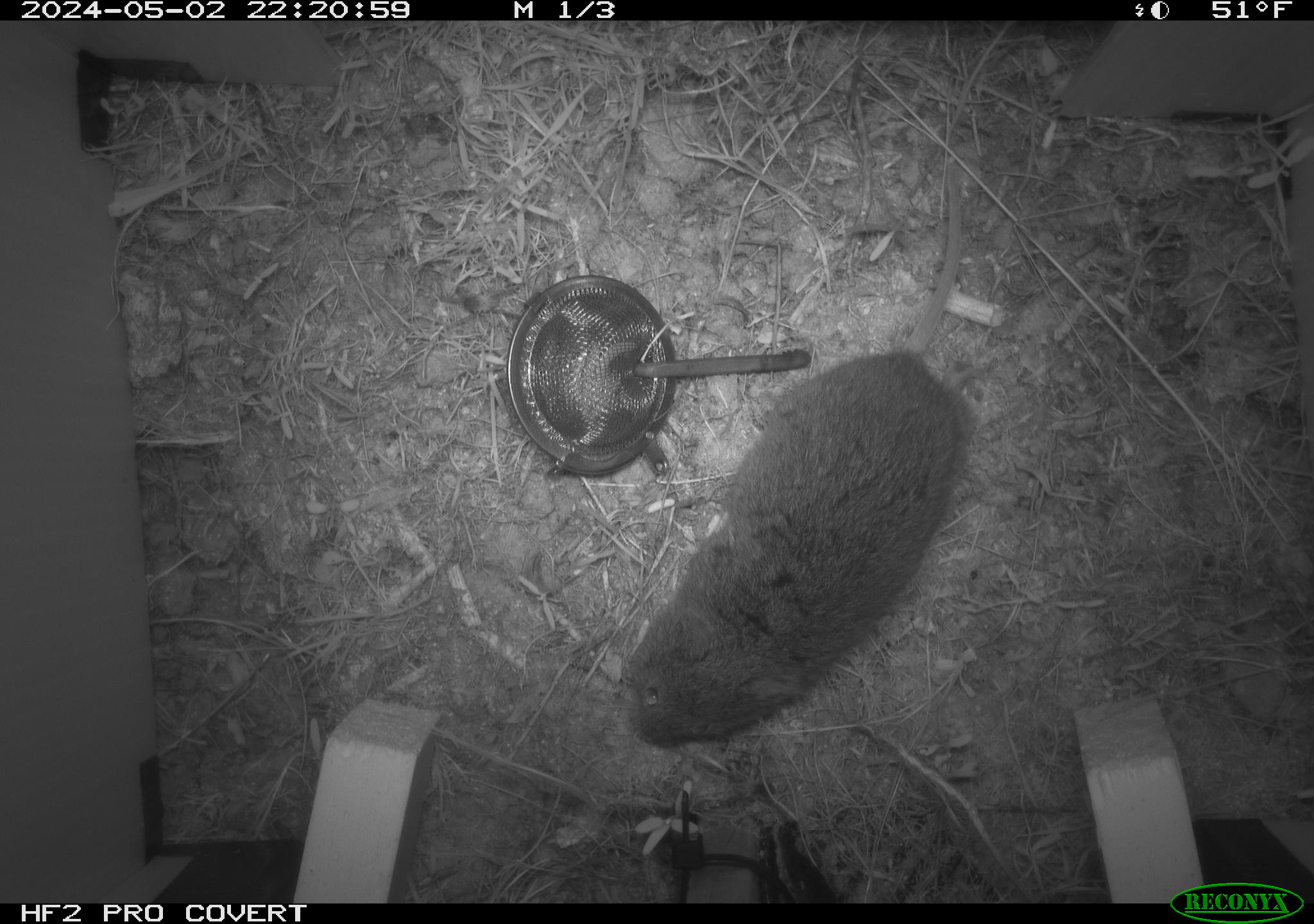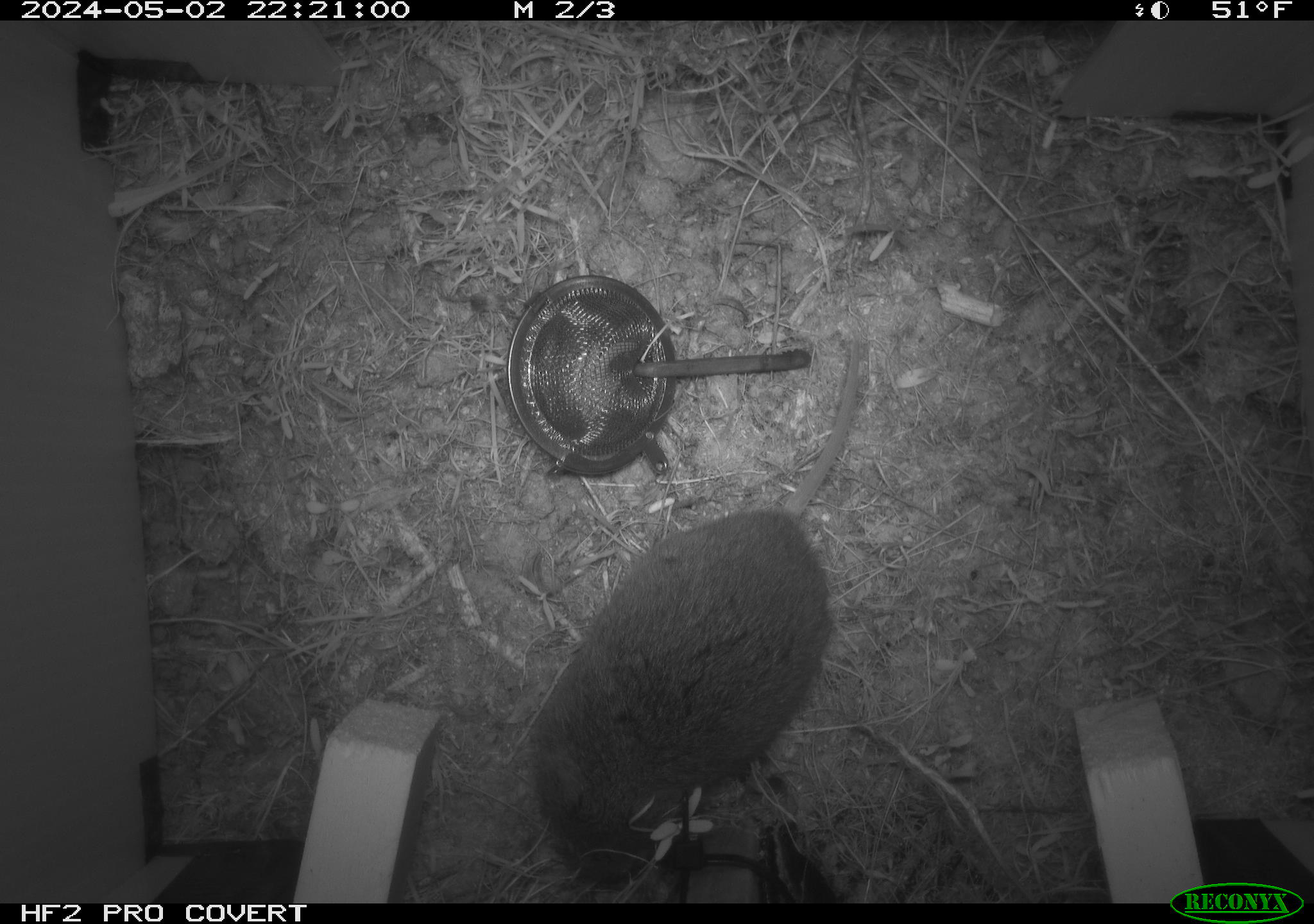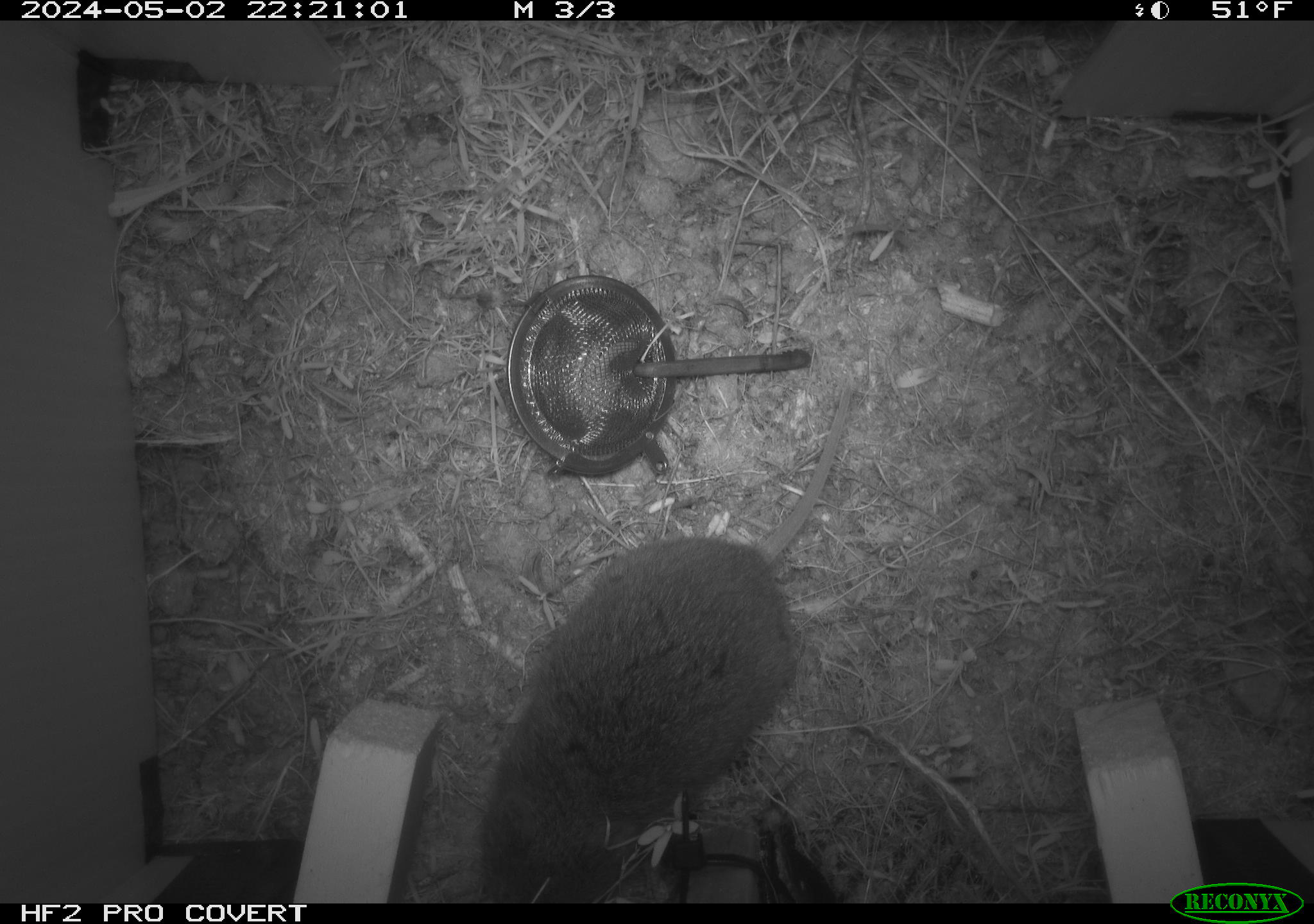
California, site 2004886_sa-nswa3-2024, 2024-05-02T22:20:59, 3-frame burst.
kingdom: Animalia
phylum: Chordata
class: Mammalia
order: Rodentia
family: Cricetidae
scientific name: Arvicolinae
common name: voles, lemmings, and muskrats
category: arvicolinae subfamily